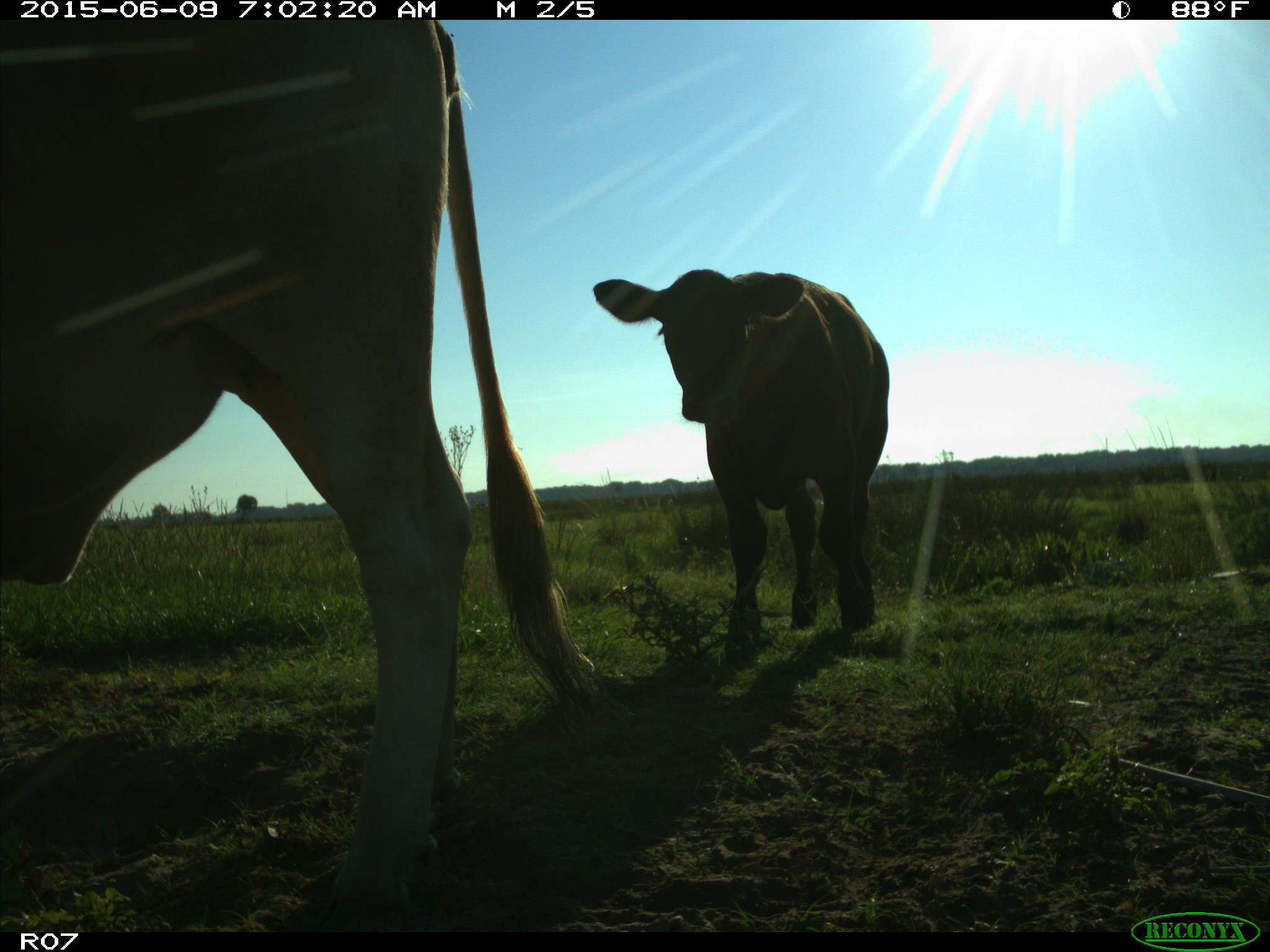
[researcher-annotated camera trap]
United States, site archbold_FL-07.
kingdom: Animalia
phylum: Chordata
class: Mammalia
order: Artiodactyla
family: Bovidae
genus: Bos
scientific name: Bos taurus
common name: domestic cow